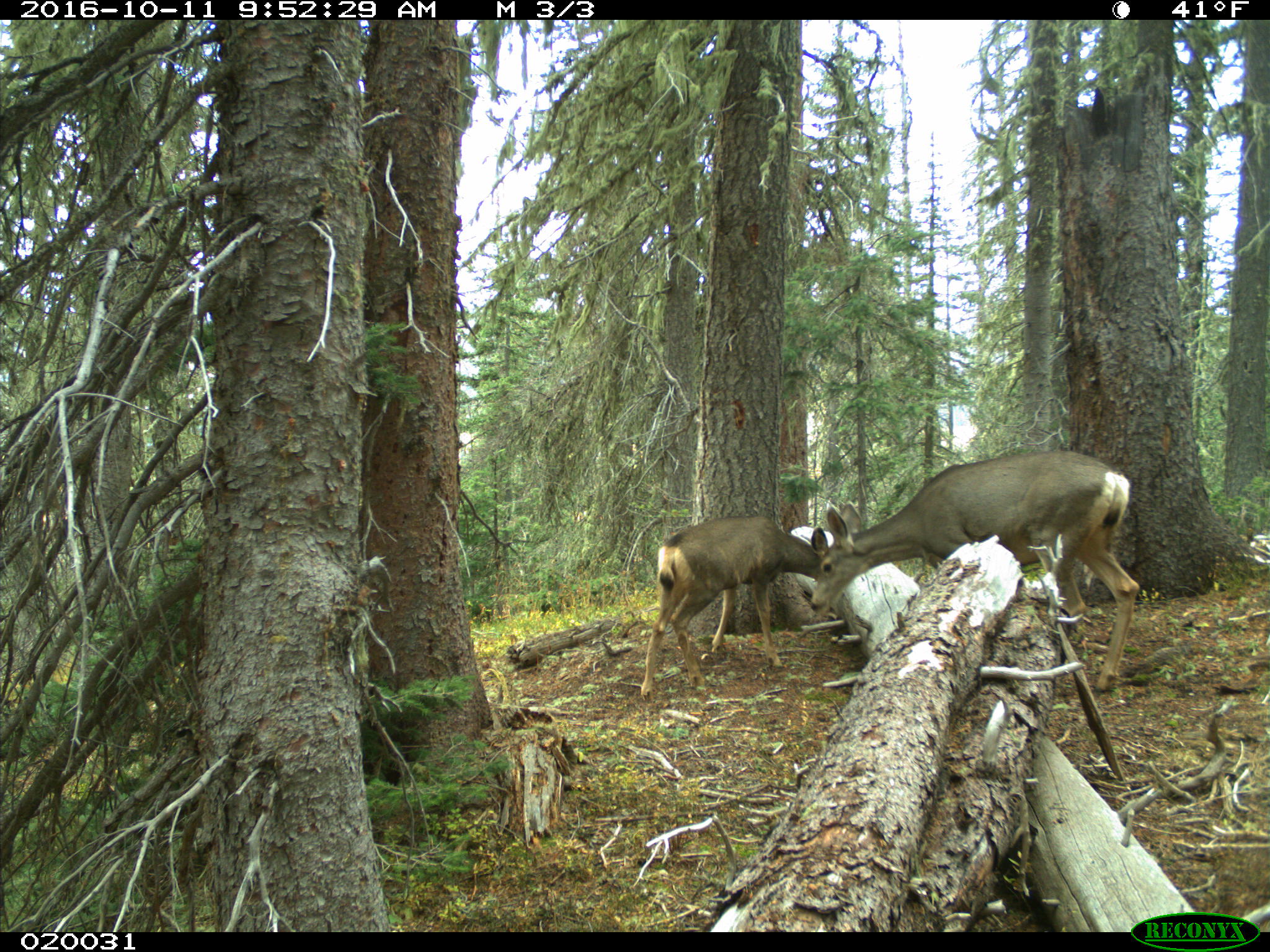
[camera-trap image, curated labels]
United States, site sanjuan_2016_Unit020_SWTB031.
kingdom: Animalia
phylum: Chordata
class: Mammalia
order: Artiodactyla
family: Cervidae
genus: Odocoileus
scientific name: Odocoileus hemionus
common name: mule deer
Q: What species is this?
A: Odocoileus hemionus (mule deer).